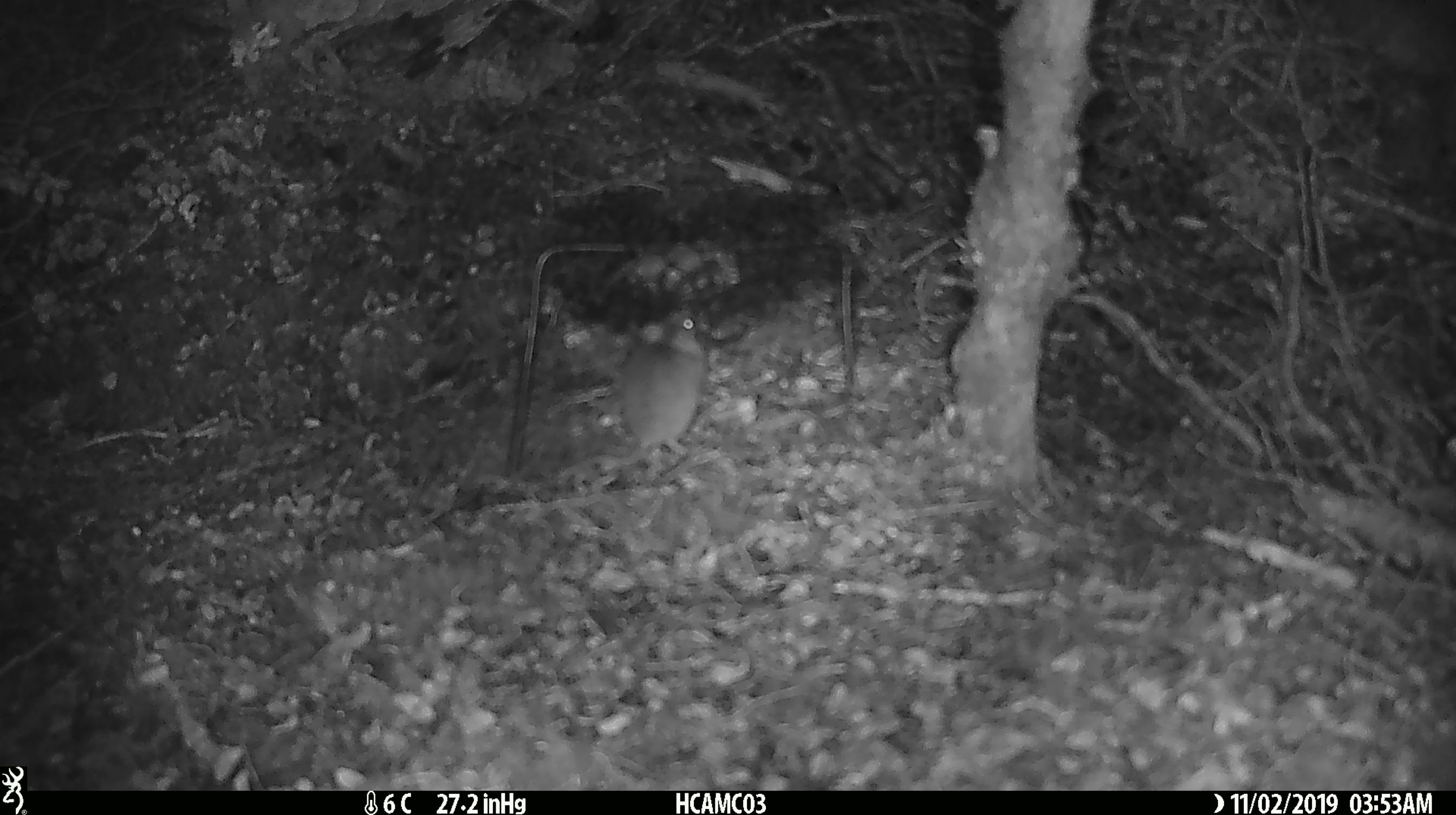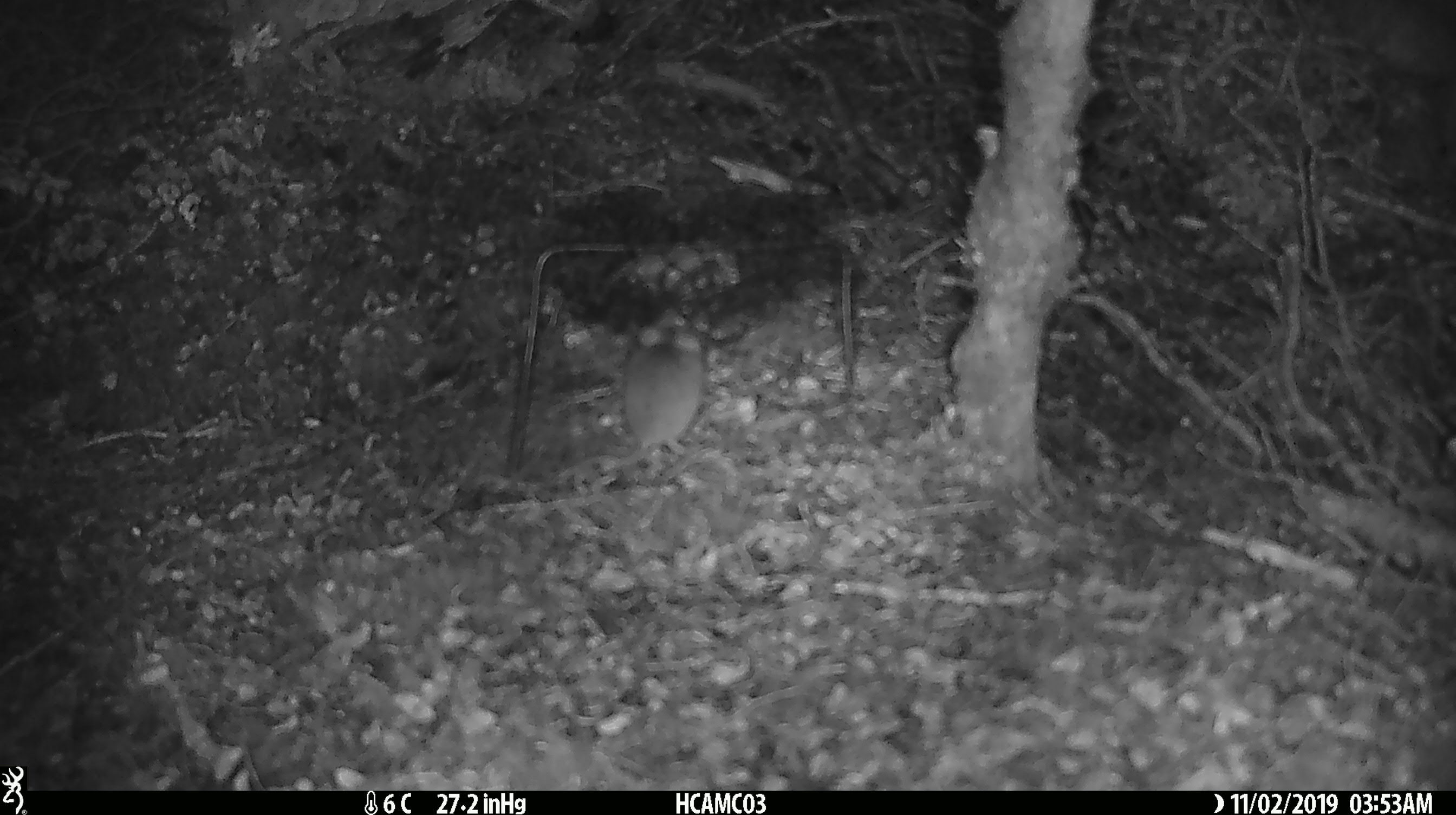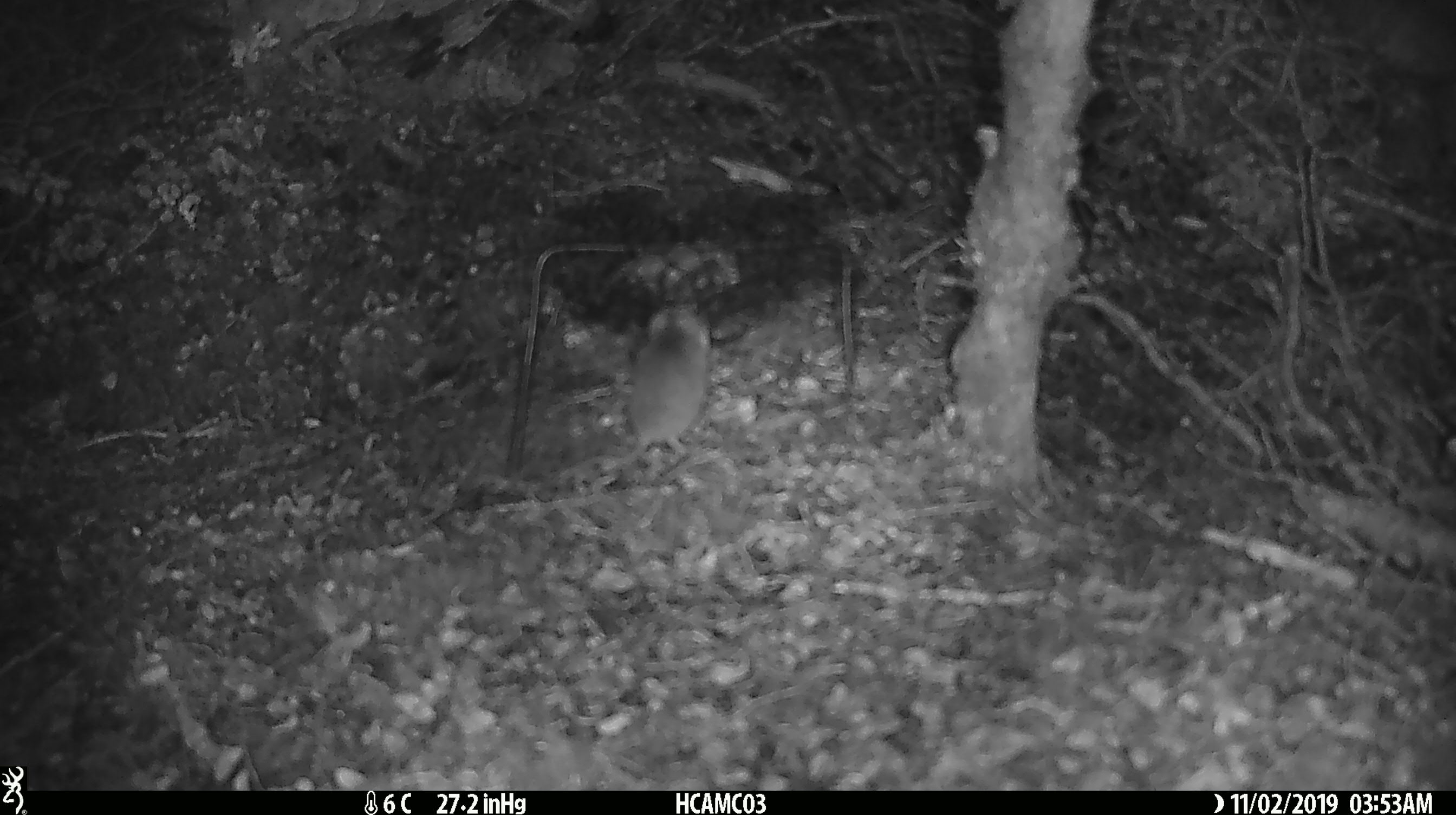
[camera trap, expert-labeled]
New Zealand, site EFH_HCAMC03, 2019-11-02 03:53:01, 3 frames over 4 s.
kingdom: Animalia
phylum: Chordata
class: Mammalia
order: Rodentia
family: Muridae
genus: Mus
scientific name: Mus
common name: mouse